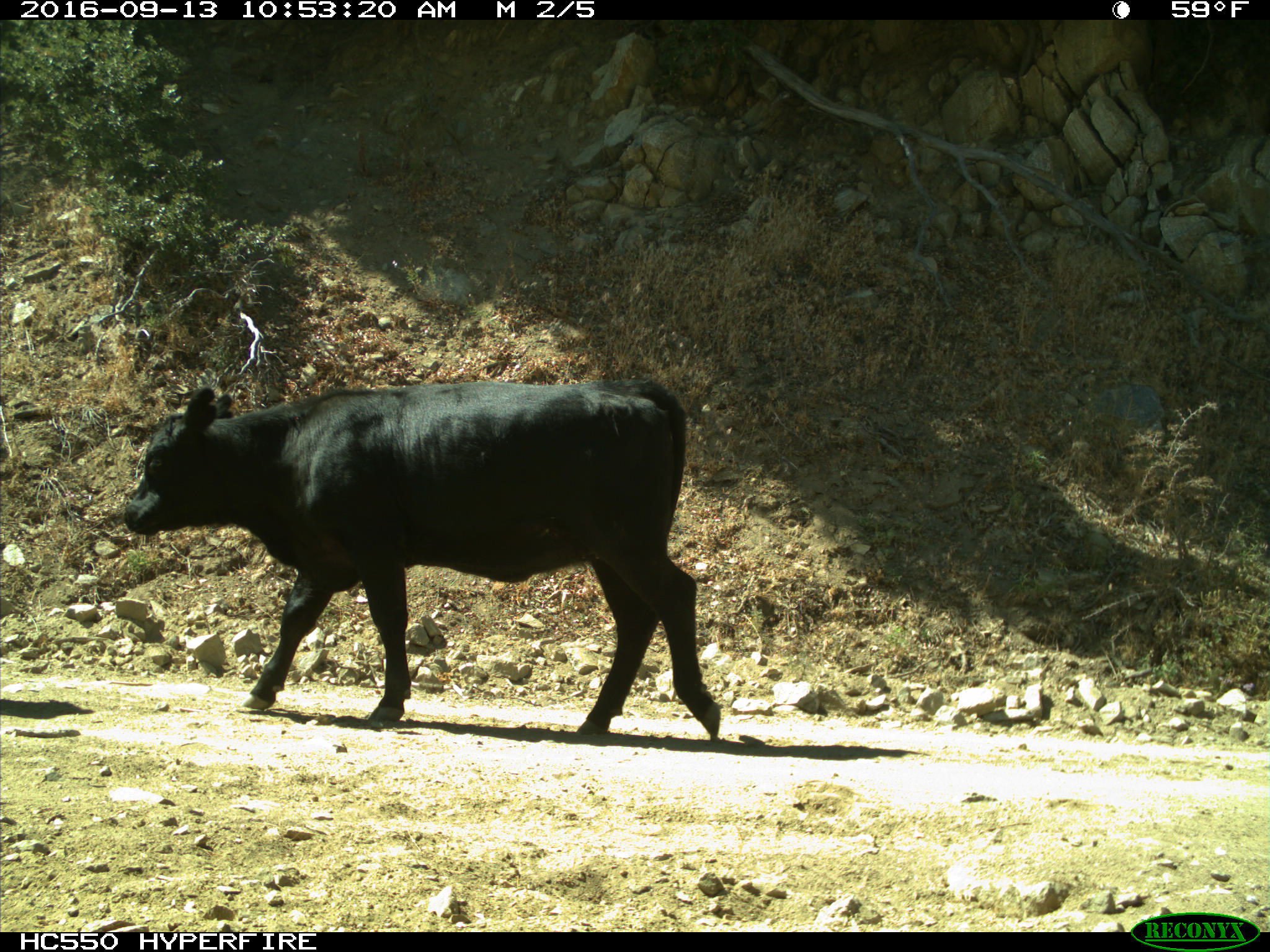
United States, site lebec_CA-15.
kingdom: Animalia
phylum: Chordata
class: Mammalia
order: Artiodactyla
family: Bovidae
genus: Bos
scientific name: Bos taurus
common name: domestic cow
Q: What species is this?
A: Bos taurus (domestic cow).